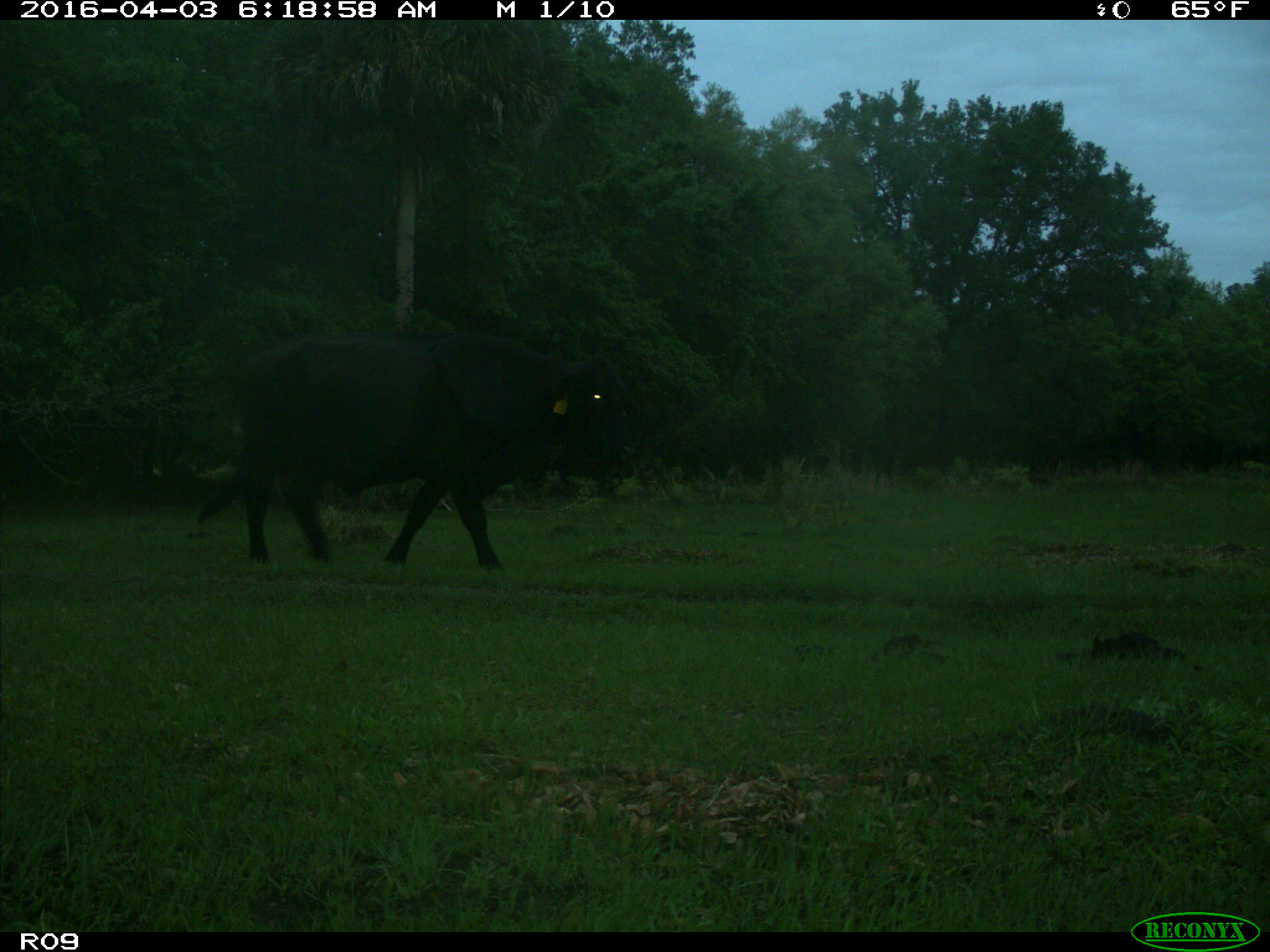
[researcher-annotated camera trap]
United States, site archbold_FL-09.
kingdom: Animalia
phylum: Chordata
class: Mammalia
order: Artiodactyla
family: Bovidae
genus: Bos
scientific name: Bos taurus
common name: domestic cow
Bos taurus (domestic cow).